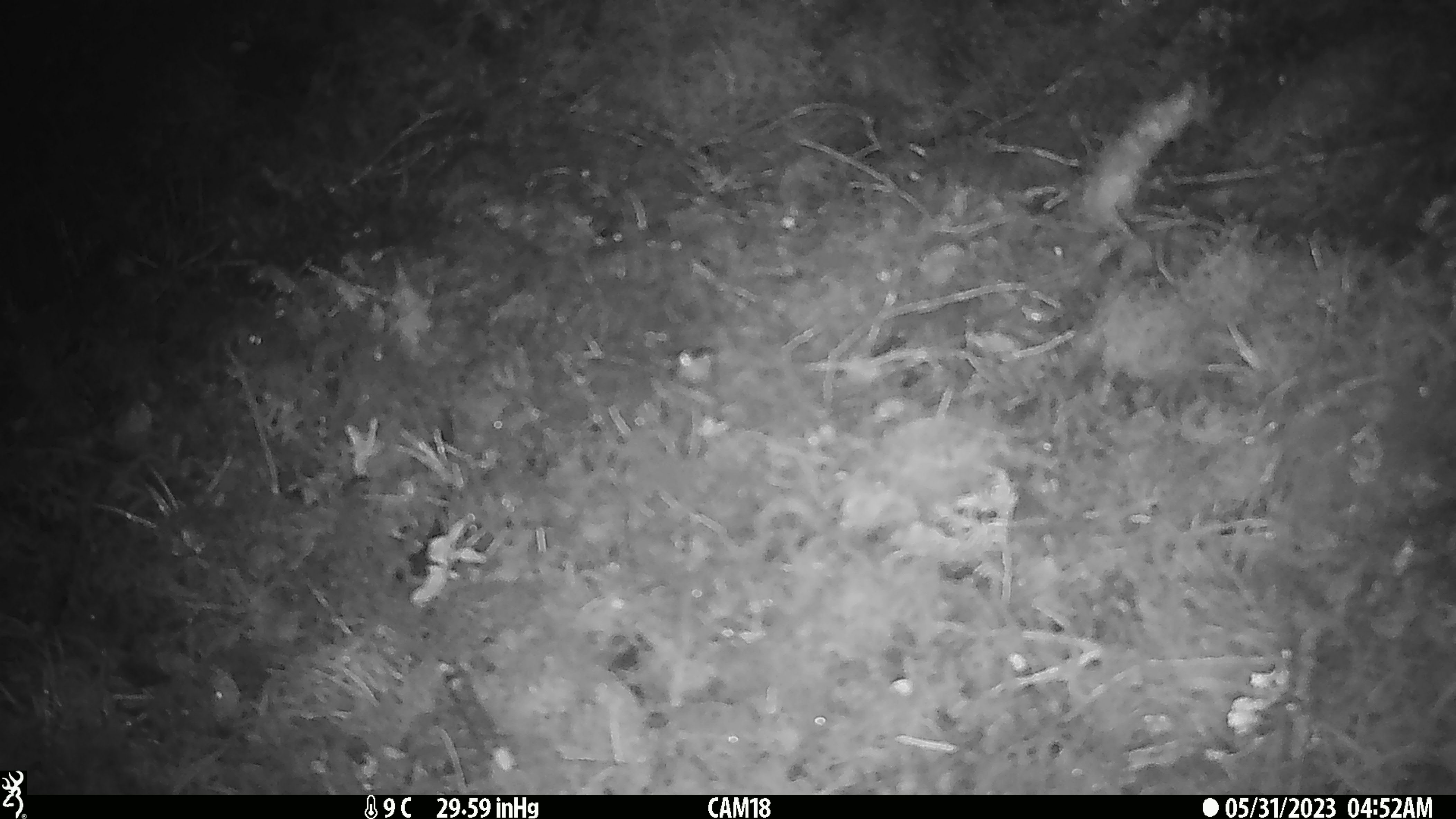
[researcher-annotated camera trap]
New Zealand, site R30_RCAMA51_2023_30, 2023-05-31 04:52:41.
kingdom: Animalia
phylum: Chordata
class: Mammalia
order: Rodentia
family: Muridae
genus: Mus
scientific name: Mus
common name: mouse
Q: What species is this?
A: Mouse (Mus).